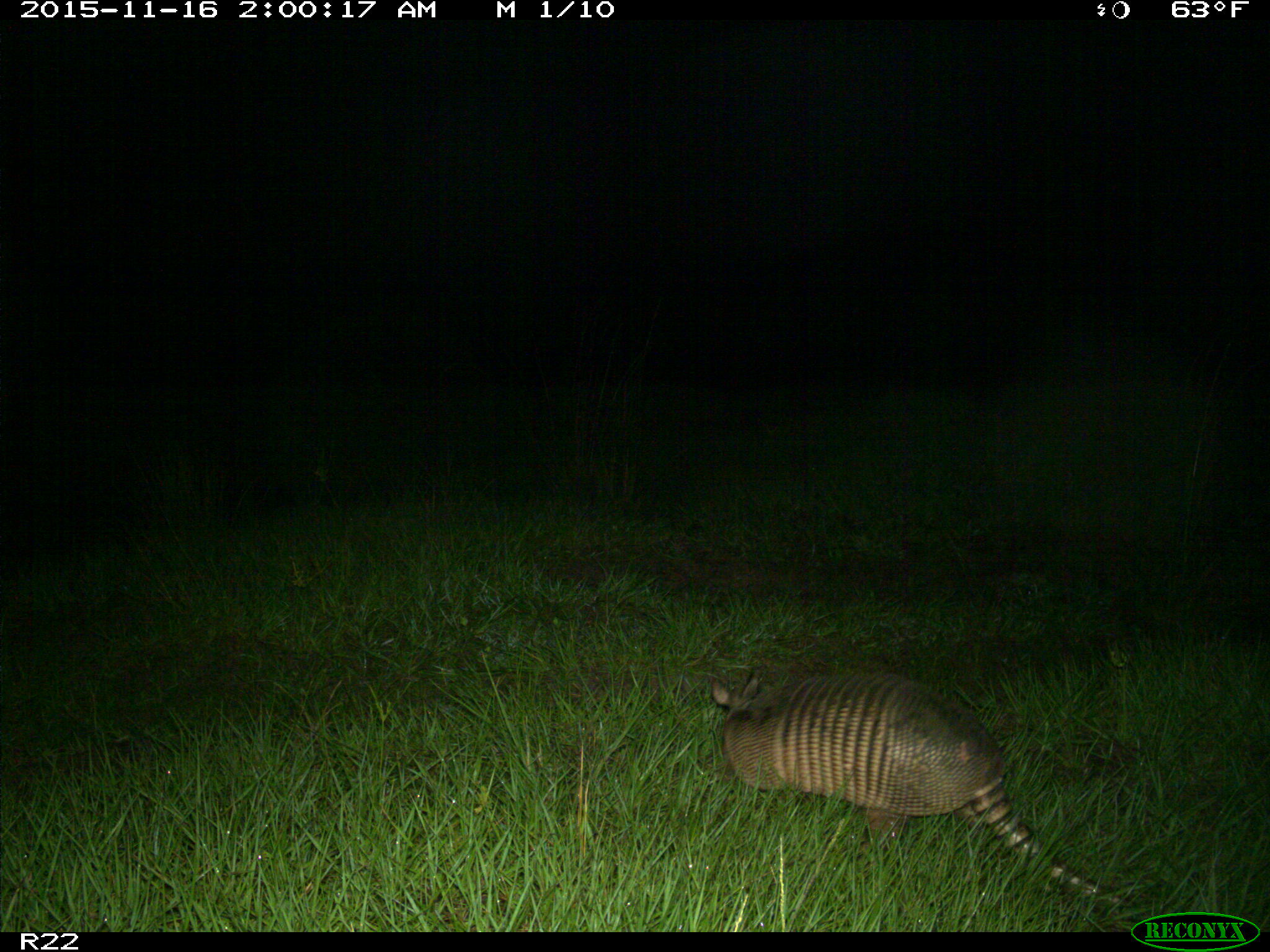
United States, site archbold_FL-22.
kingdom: Animalia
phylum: Chordata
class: Mammalia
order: Cingulata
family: Dasypodidae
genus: Dasypus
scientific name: Dasypus novemcinctus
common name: nine-banded armadillo